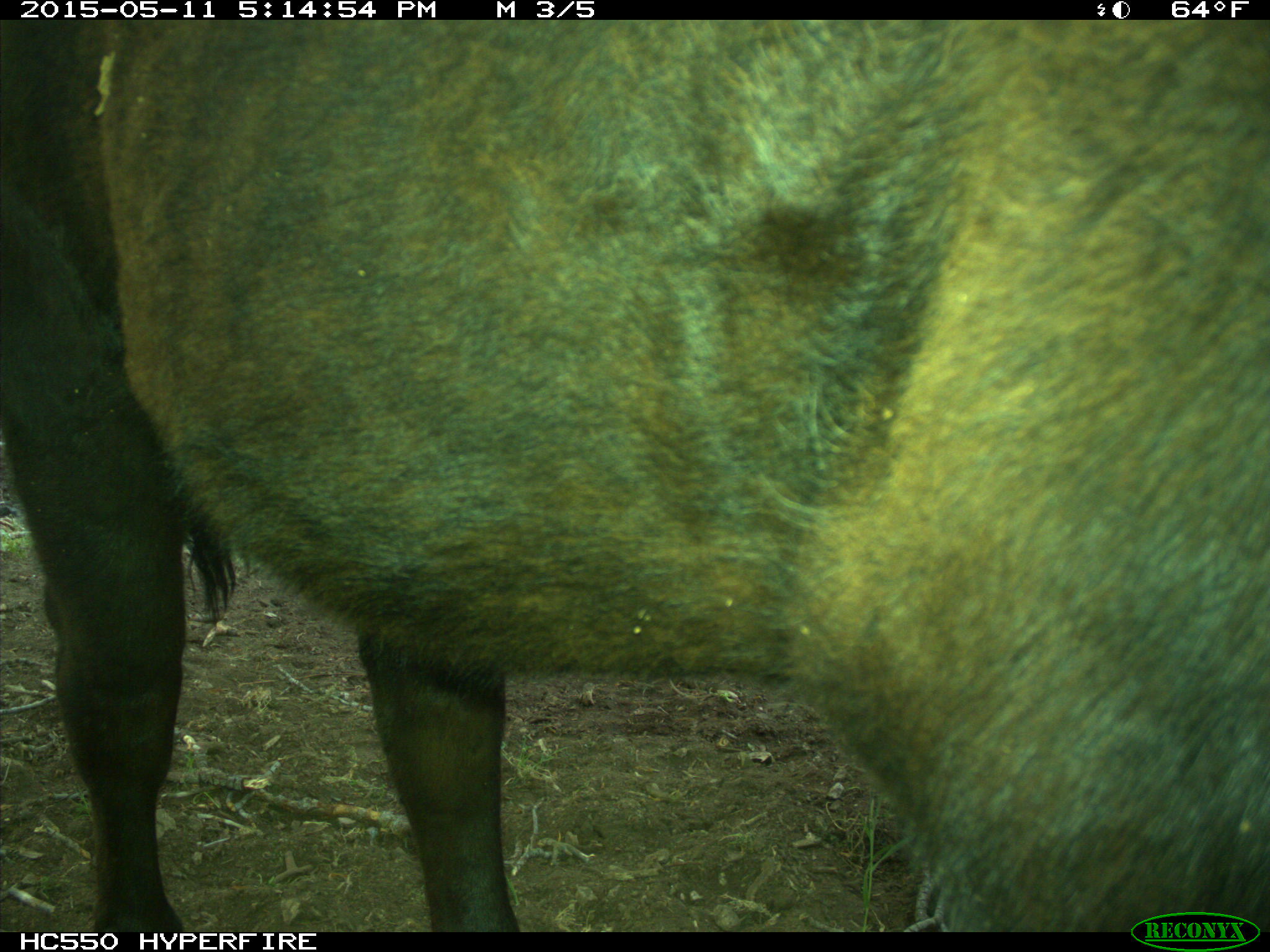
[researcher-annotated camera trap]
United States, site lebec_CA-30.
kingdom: Animalia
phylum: Chordata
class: Mammalia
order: Artiodactyla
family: Bovidae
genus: Bos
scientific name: Bos taurus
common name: domestic cow